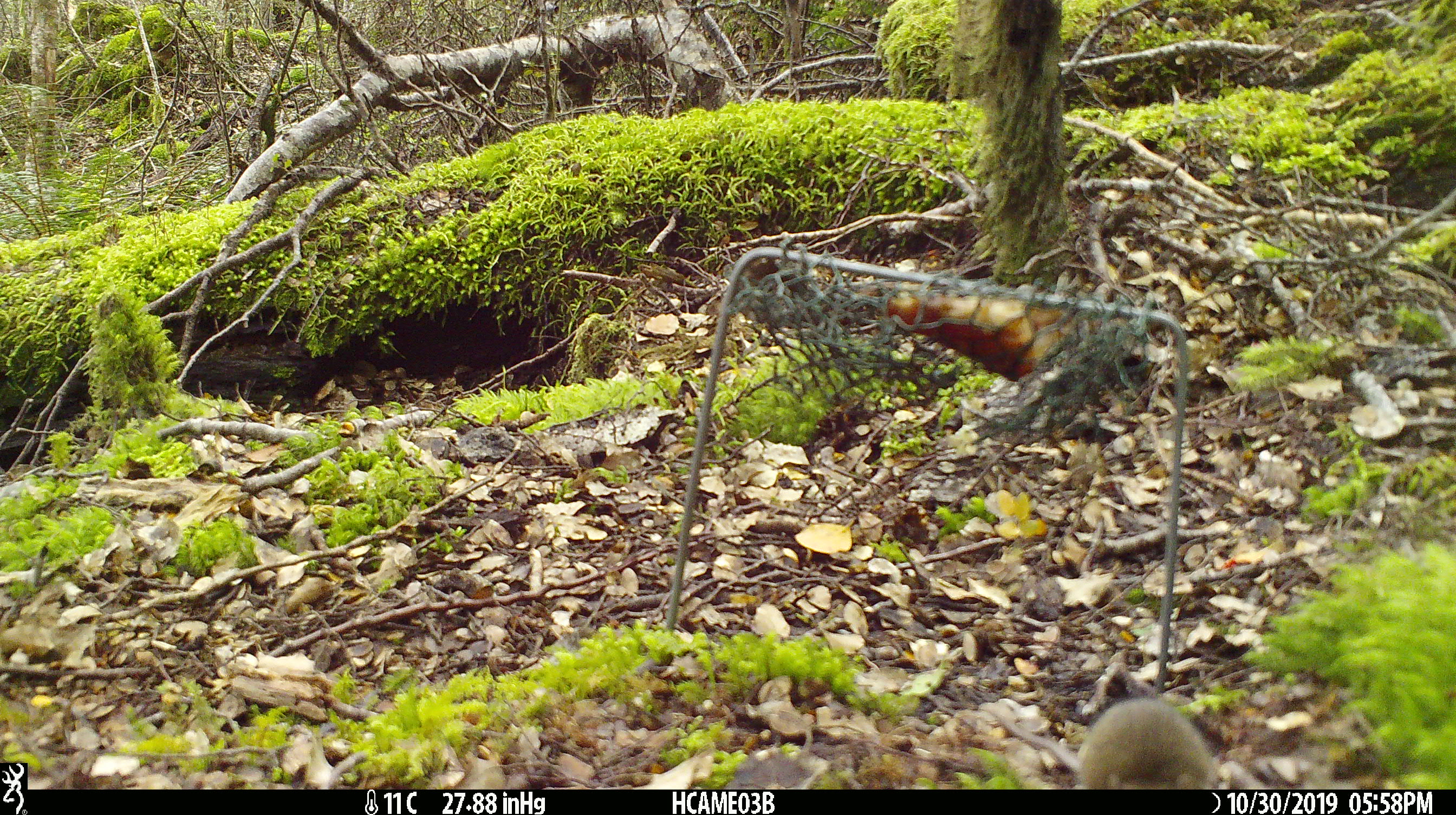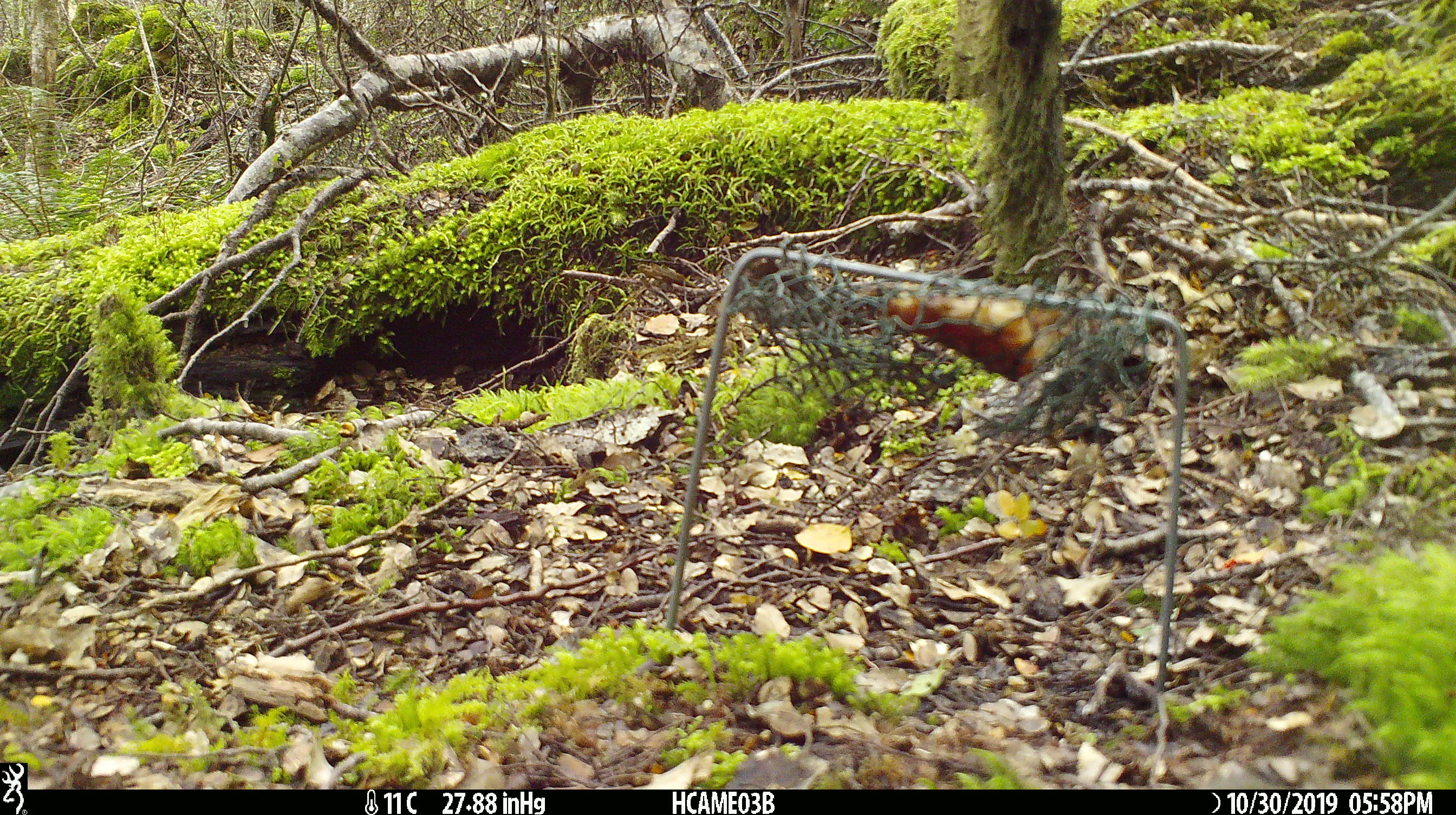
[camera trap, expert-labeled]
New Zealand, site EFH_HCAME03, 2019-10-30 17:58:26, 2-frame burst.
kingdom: Animalia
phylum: Chordata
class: Mammalia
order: Rodentia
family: Muridae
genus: Mus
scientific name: Mus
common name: mouse